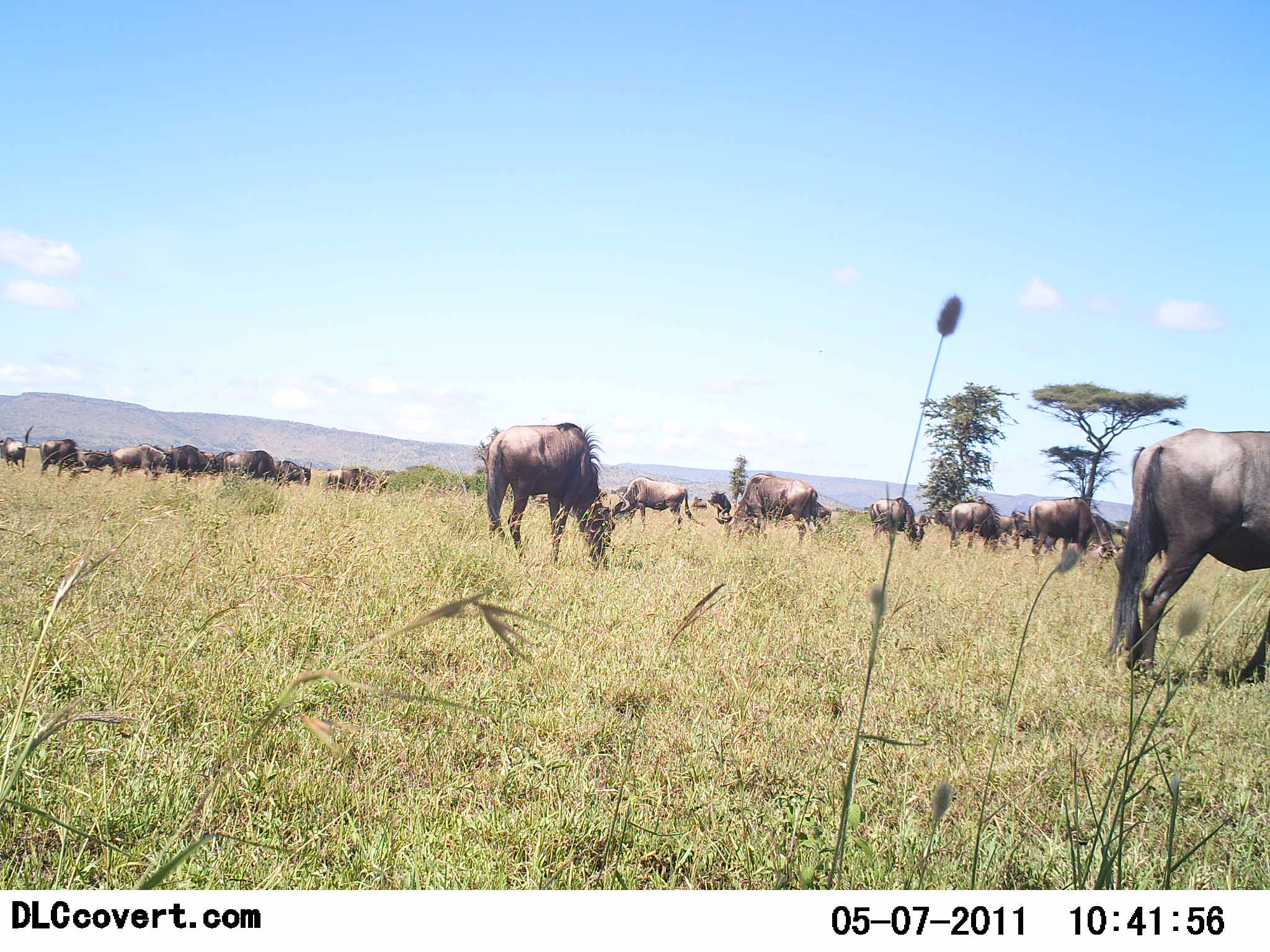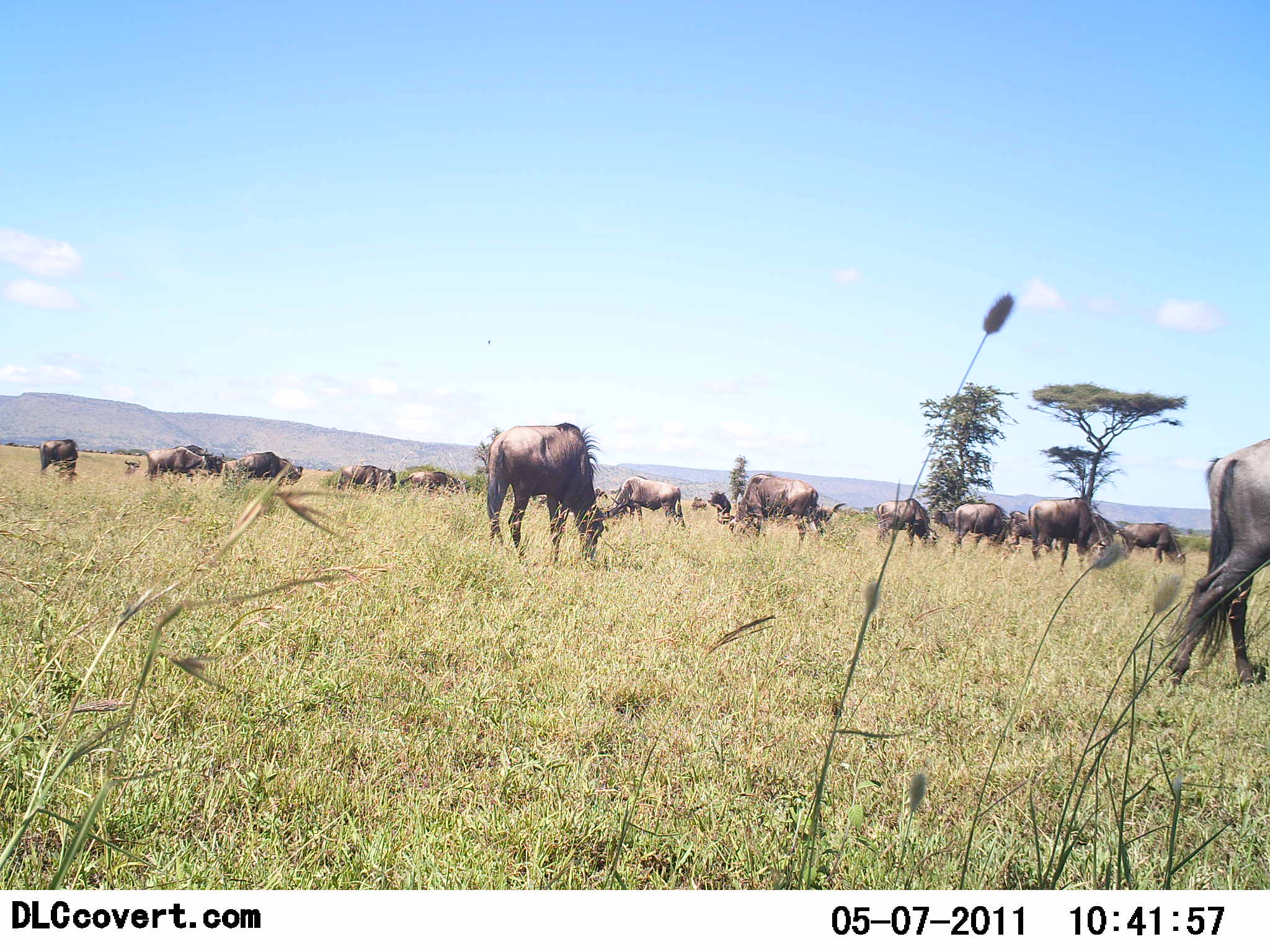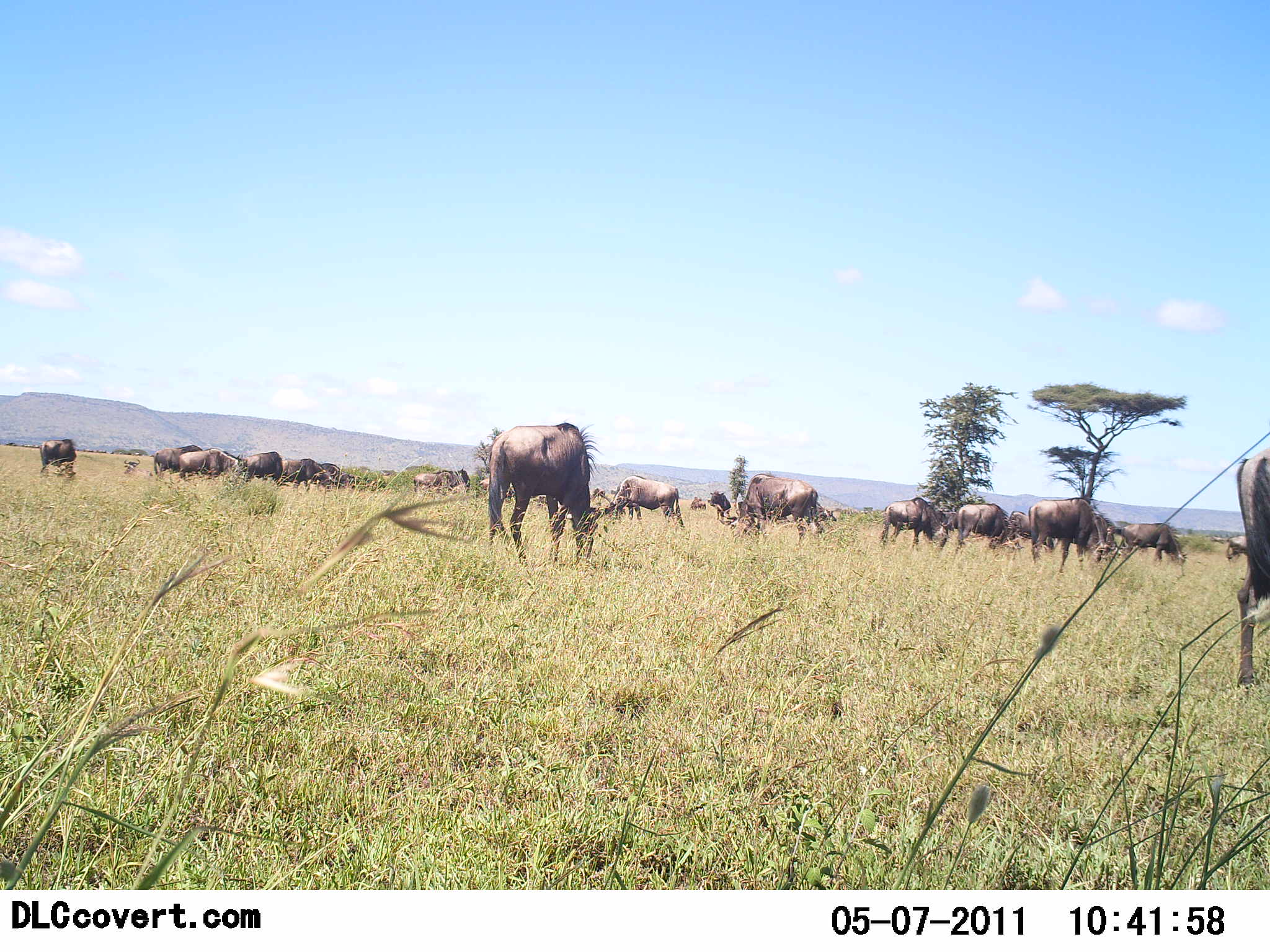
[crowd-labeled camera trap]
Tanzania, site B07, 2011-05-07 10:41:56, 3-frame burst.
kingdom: Animalia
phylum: Chordata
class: Mammalia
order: Artiodactyla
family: Bovidae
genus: Connochaetes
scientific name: Connochaetes taurinus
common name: blue wildebeest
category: wildebeest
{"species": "wildebeest (blue wildebeest) (Connochaetes taurinus)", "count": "11-50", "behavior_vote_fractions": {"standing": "30%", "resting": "0%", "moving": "20%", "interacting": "0%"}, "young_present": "0%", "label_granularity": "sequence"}